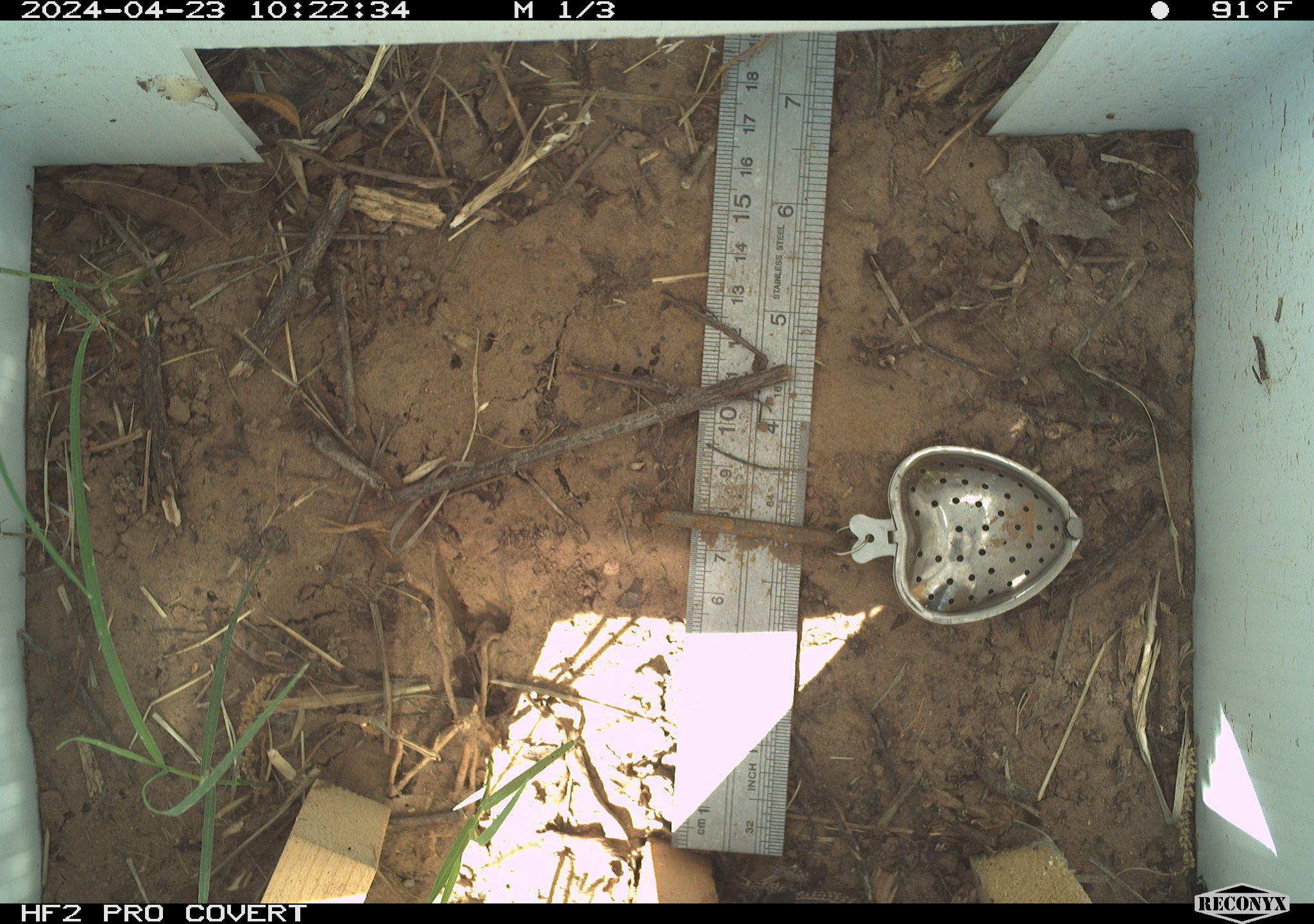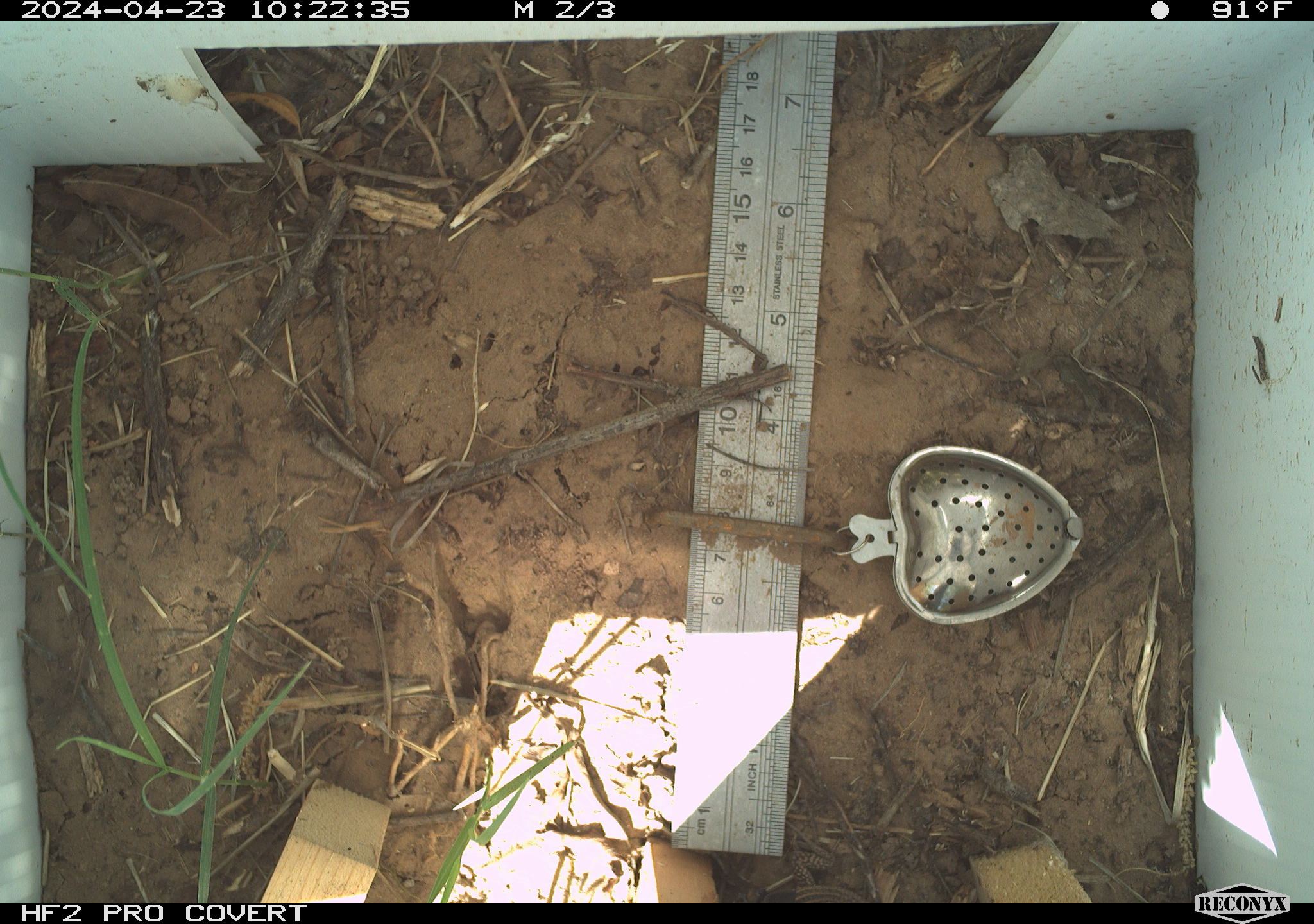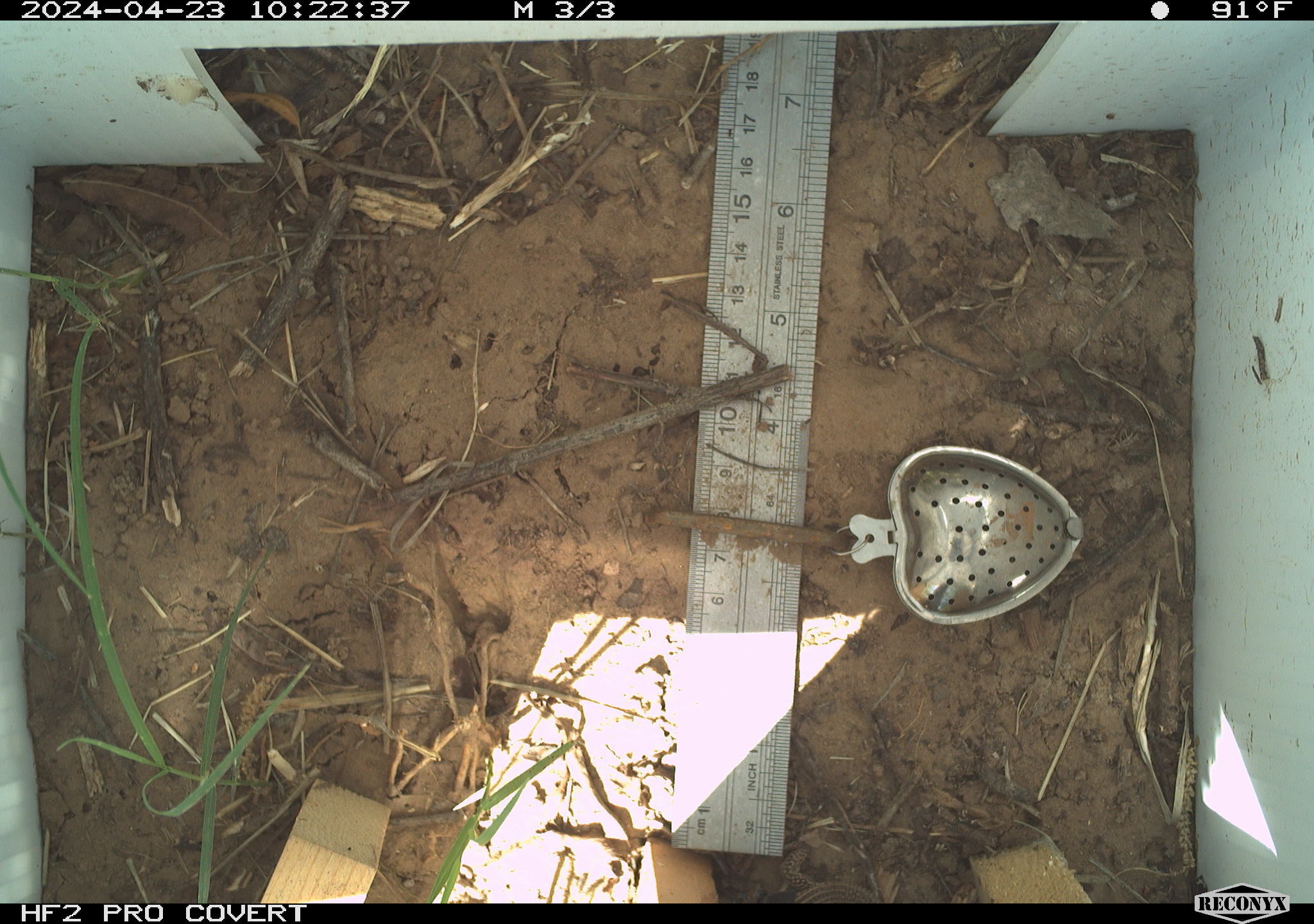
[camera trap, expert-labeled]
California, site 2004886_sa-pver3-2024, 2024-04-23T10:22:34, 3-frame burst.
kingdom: Animalia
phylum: Chordata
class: Reptilia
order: Squamata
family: Teiidae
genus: Aspidoscelis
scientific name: Aspidoscelis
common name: whiptail lizards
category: aspidoscelis species